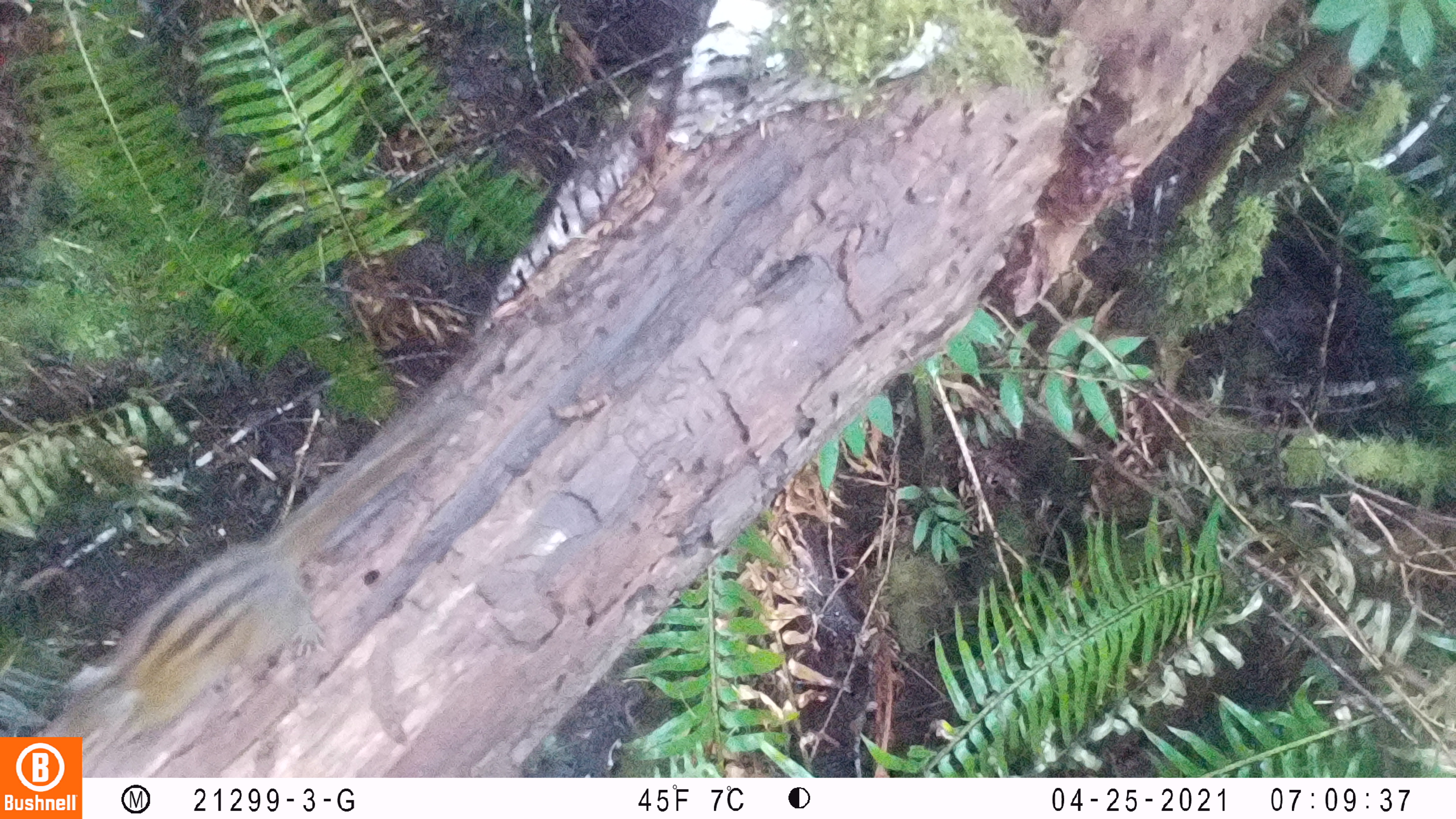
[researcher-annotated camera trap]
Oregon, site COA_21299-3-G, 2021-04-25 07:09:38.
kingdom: Animalia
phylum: Chordata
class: Mammalia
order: Rodentia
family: Sciuridae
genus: Neotamias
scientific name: Neotamias townsendii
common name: townsend's chipmunk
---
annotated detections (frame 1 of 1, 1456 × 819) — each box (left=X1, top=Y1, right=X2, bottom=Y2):
townsend's chipmunk: (left=85, top=440, right=417, bottom=725)